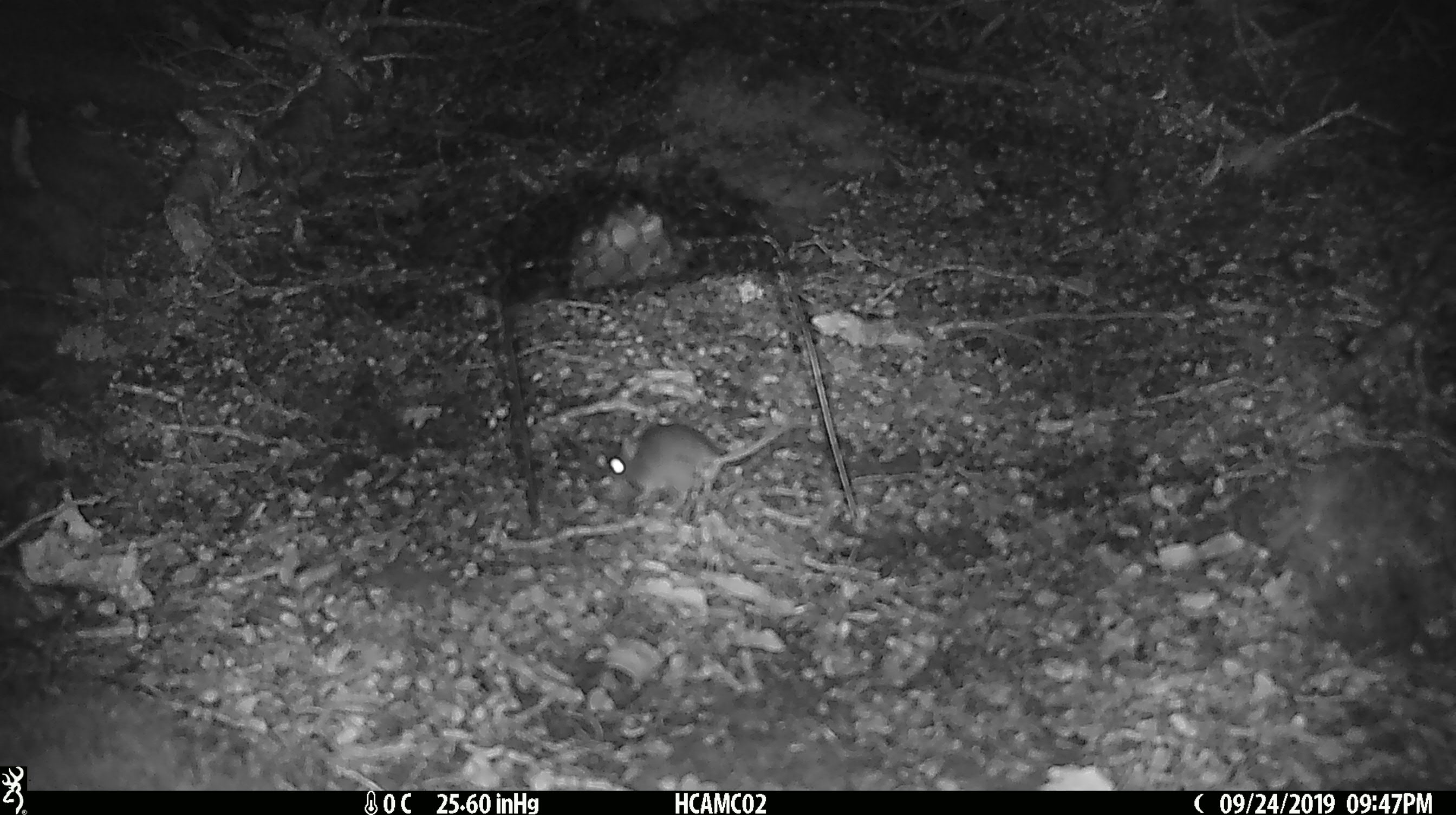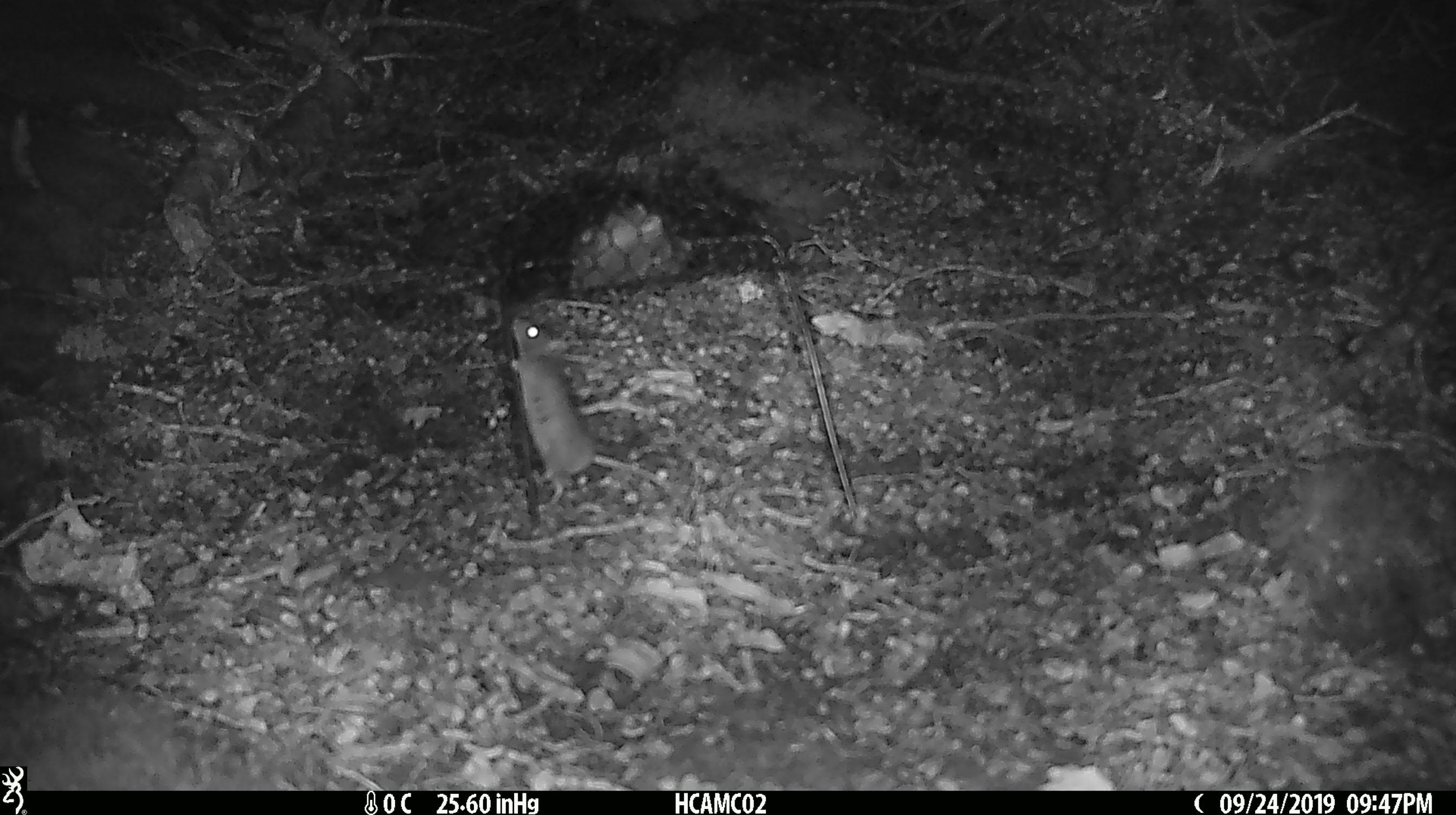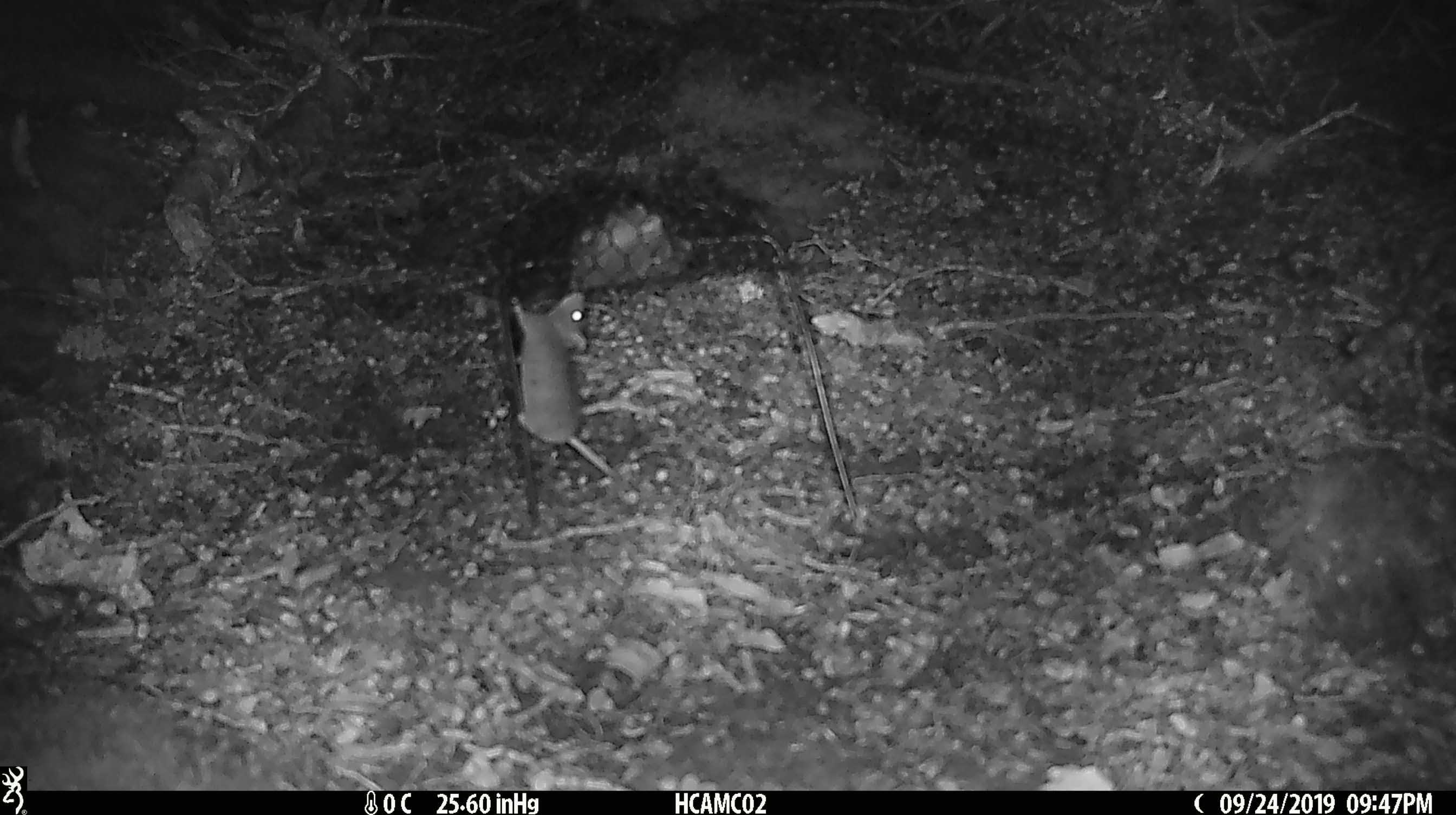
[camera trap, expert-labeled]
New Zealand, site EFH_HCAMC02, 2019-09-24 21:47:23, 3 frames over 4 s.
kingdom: Animalia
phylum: Chordata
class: Mammalia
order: Rodentia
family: Muridae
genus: Mus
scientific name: Mus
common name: mouse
Mouse (Mus).